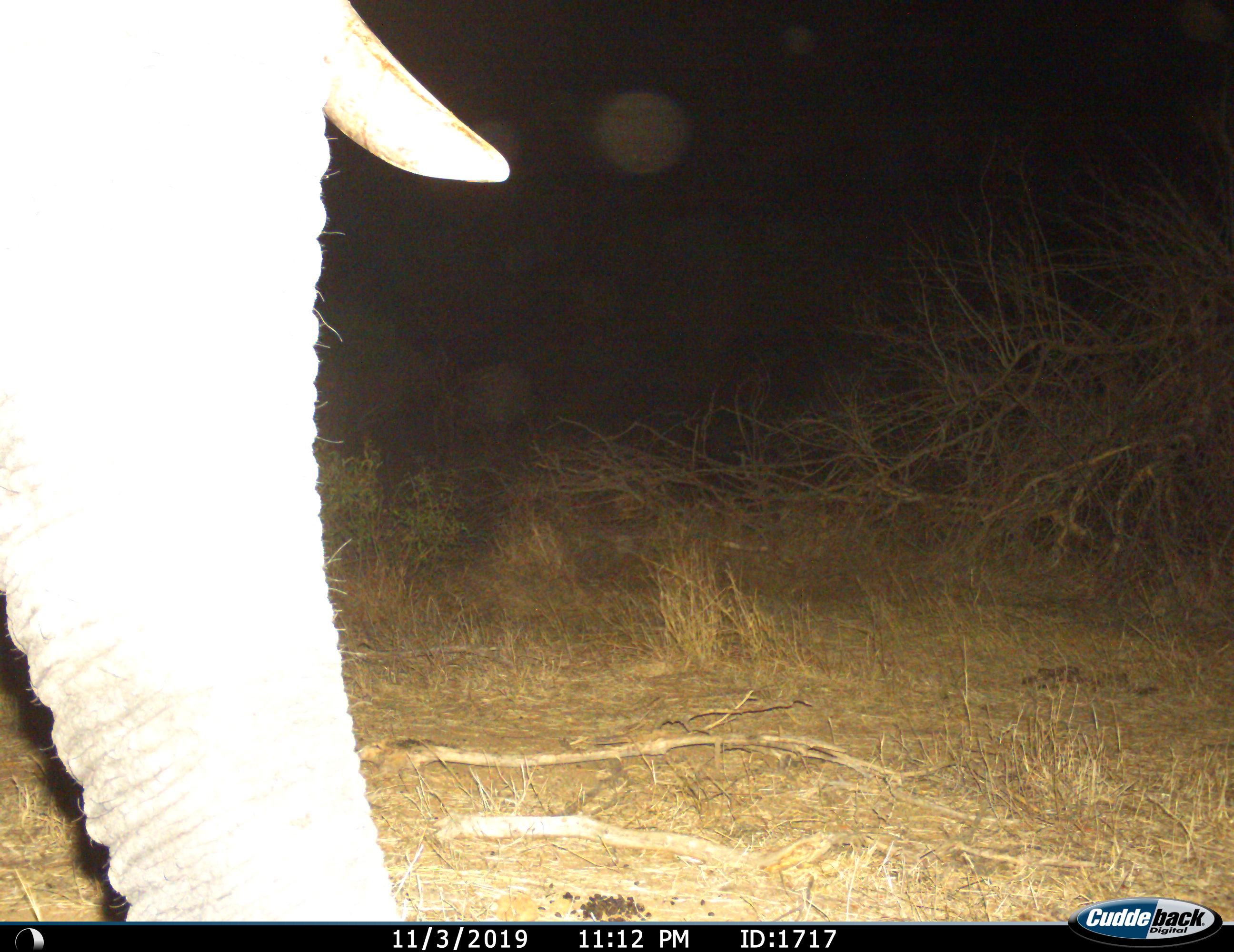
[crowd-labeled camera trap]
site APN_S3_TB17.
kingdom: Animalia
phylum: Chordata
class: Mammalia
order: Proboscidea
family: Elephantidae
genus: Loxodonta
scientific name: Loxodonta africana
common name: african bush elephant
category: elephant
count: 1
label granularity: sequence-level